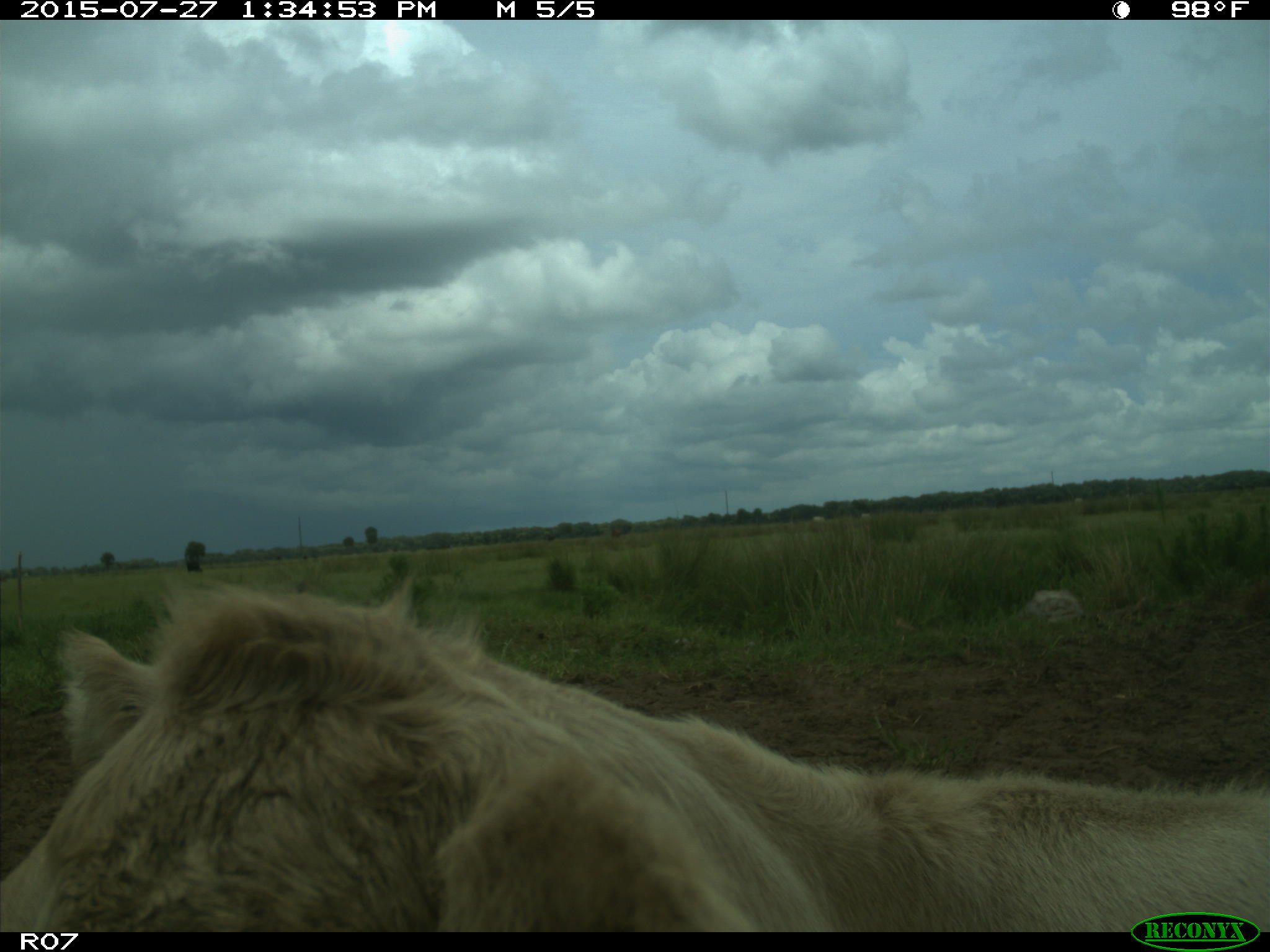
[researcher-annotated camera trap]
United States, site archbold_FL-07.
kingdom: Animalia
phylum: Chordata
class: Mammalia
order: Artiodactyla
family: Bovidae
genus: Bos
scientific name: Bos taurus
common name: domestic cow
Bos taurus (domestic cow).